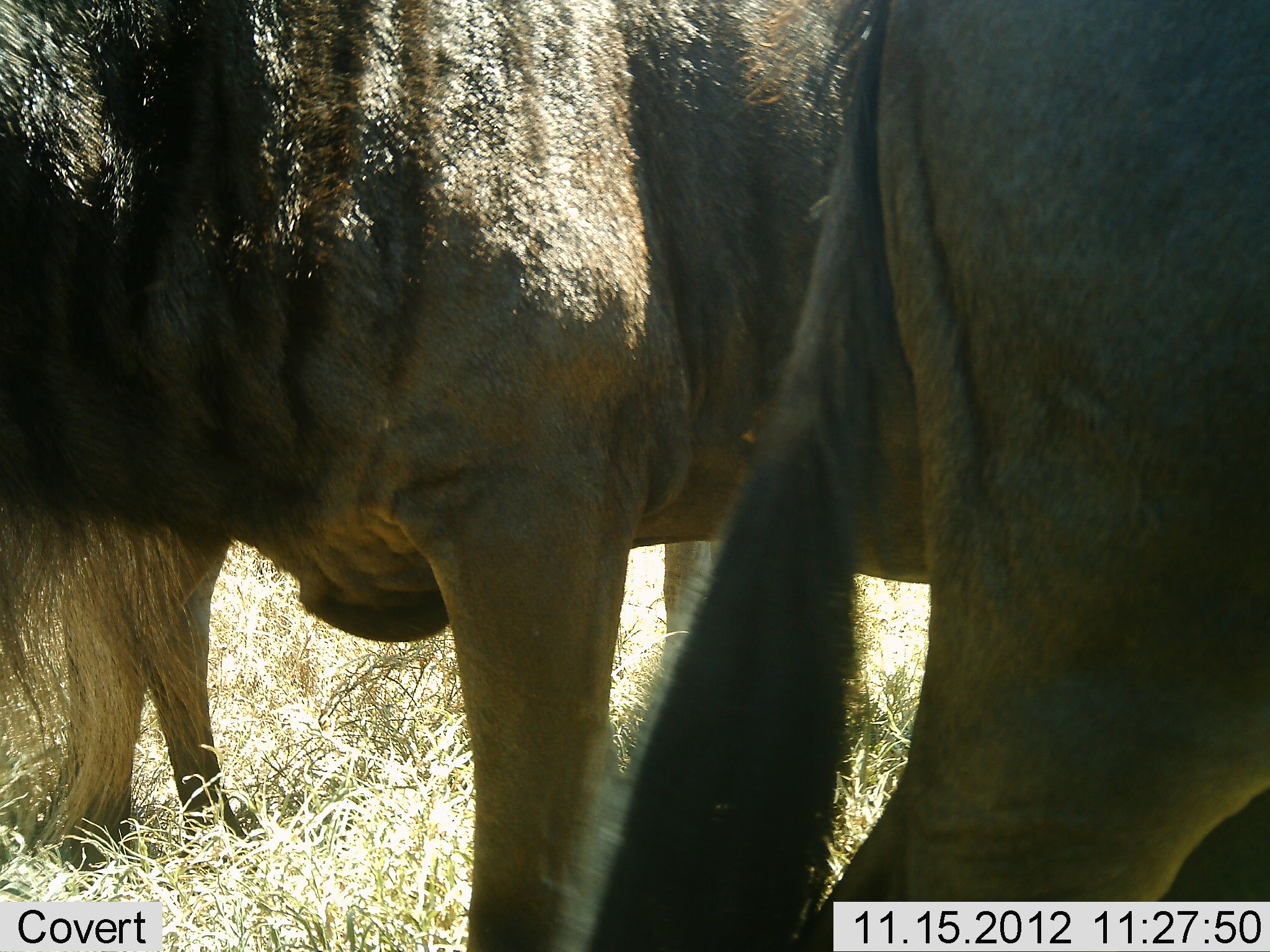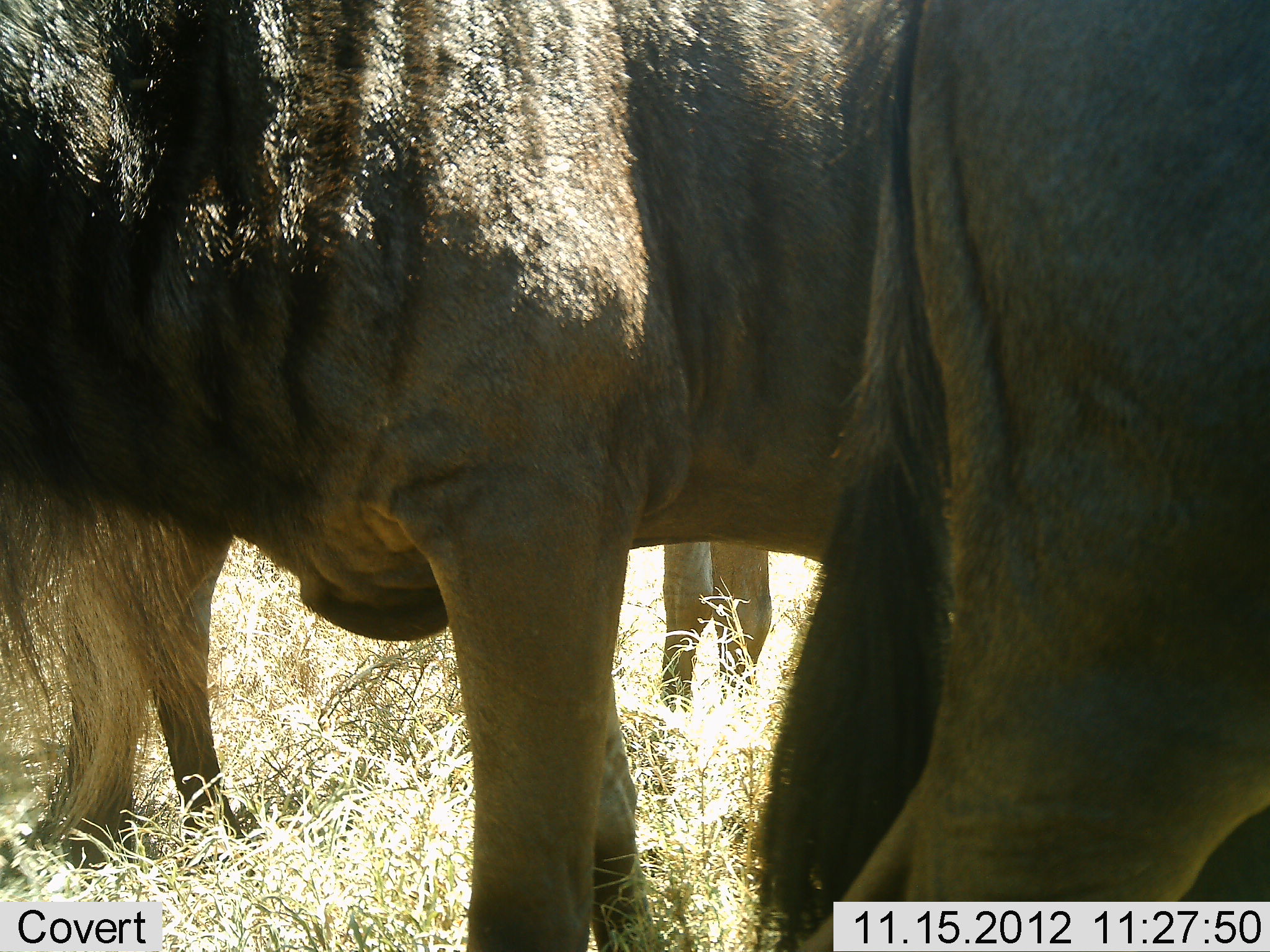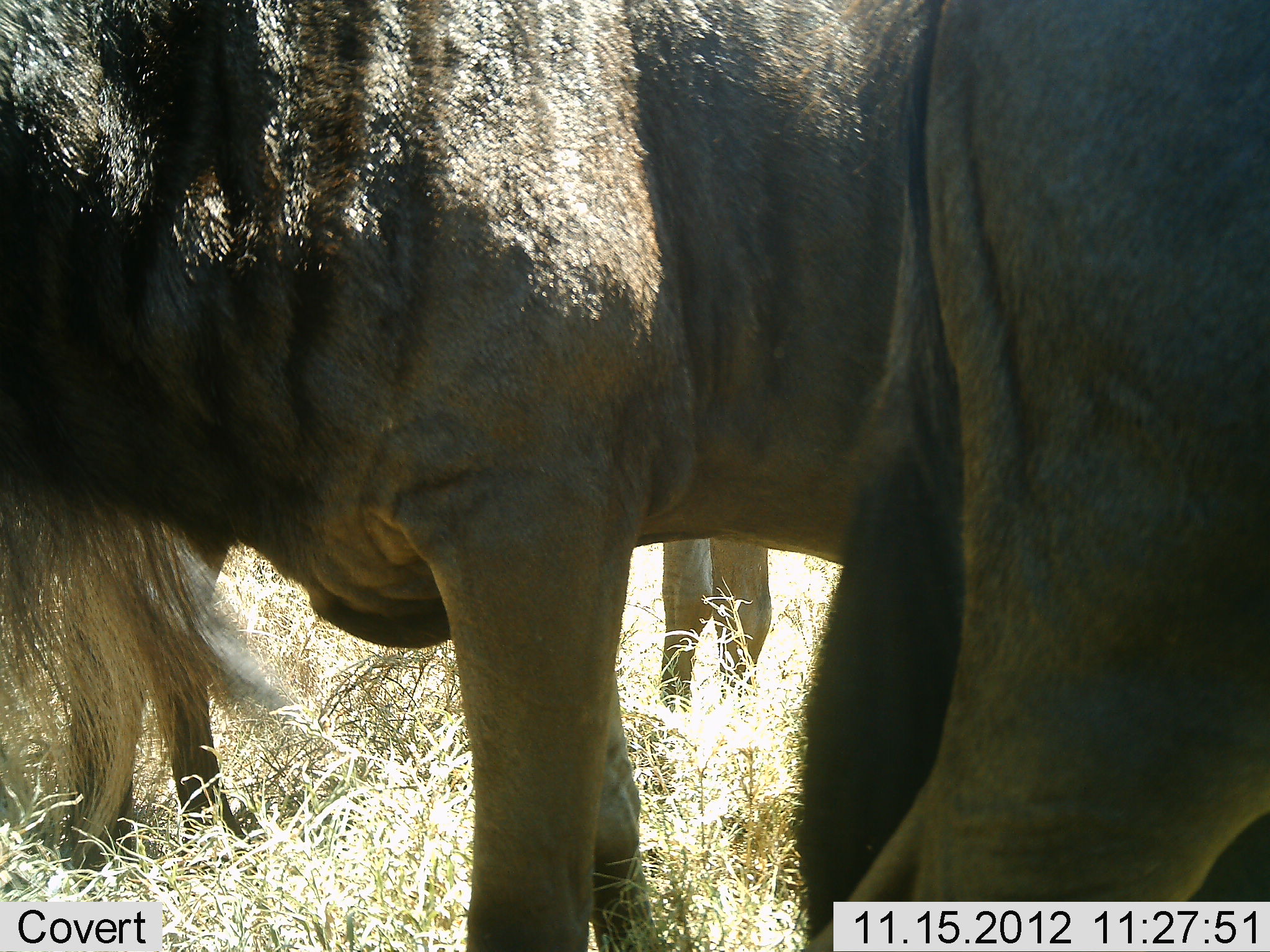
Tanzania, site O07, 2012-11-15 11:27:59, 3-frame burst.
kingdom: Animalia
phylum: Chordata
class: Mammalia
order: Artiodactyla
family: Bovidae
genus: Connochaetes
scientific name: Connochaetes taurinus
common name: blue wildebeest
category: wildebeest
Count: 3.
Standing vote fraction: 100%.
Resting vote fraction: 0%.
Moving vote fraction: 0%.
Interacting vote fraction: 0%.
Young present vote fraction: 0%.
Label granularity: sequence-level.